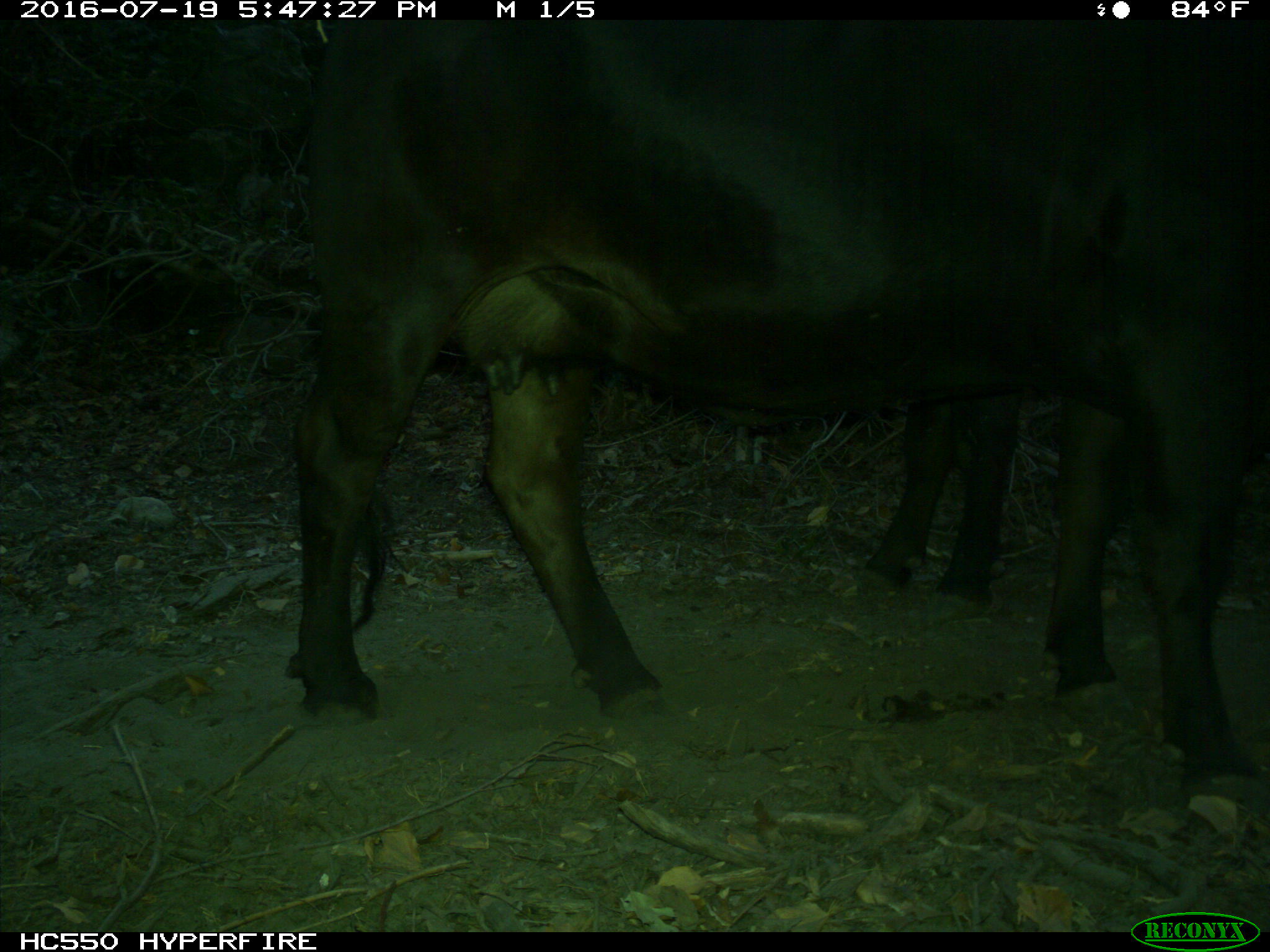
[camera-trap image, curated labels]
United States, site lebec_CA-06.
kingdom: Animalia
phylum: Chordata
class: Mammalia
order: Artiodactyla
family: Bovidae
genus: Bos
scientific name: Bos taurus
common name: domestic cow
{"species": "Bos taurus (domestic cow)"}